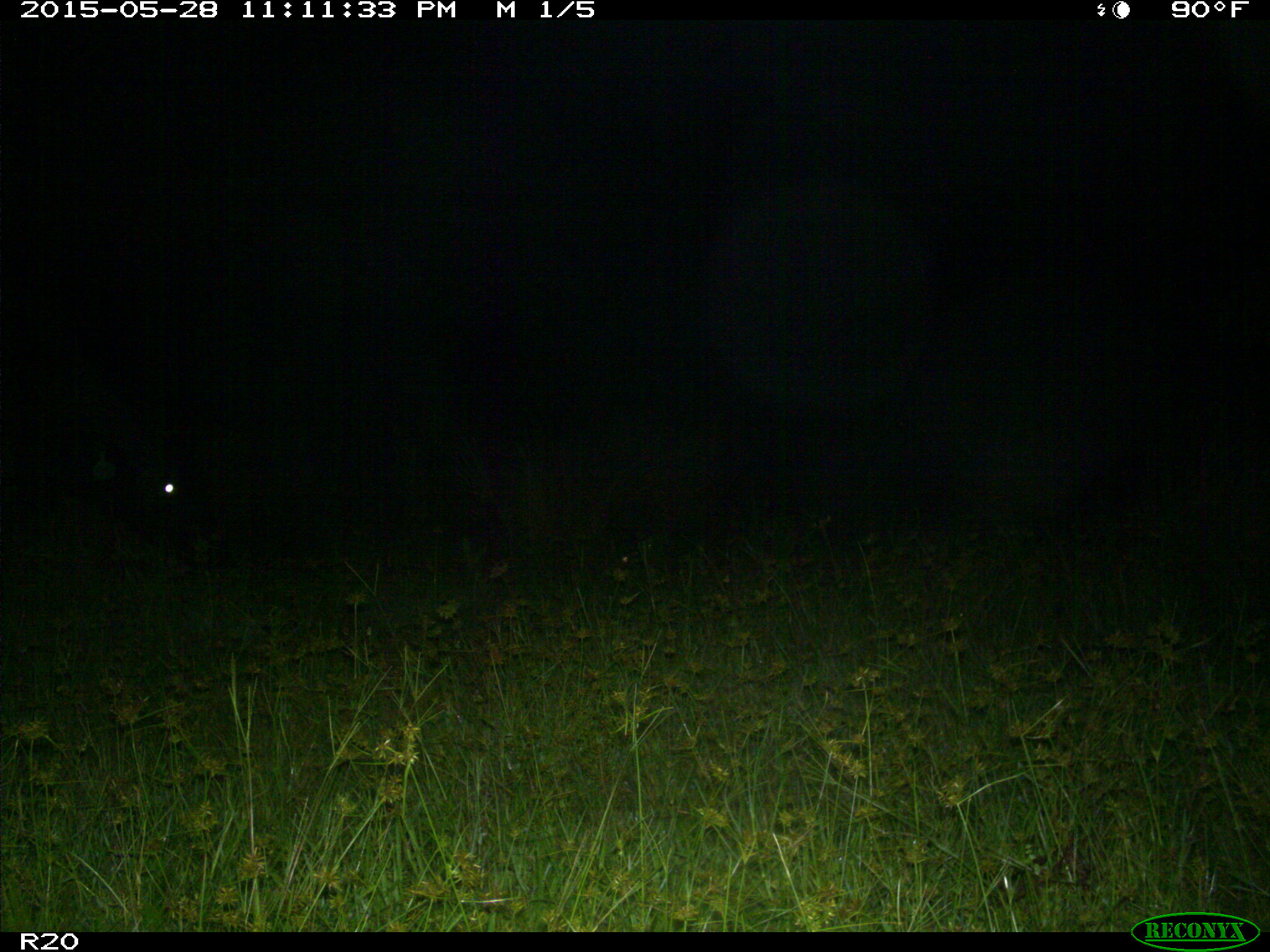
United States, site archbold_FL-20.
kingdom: Animalia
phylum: Chordata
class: Mammalia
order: Artiodactyla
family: Bovidae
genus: Bos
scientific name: Bos taurus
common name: domestic cow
Bos taurus (domestic cow).